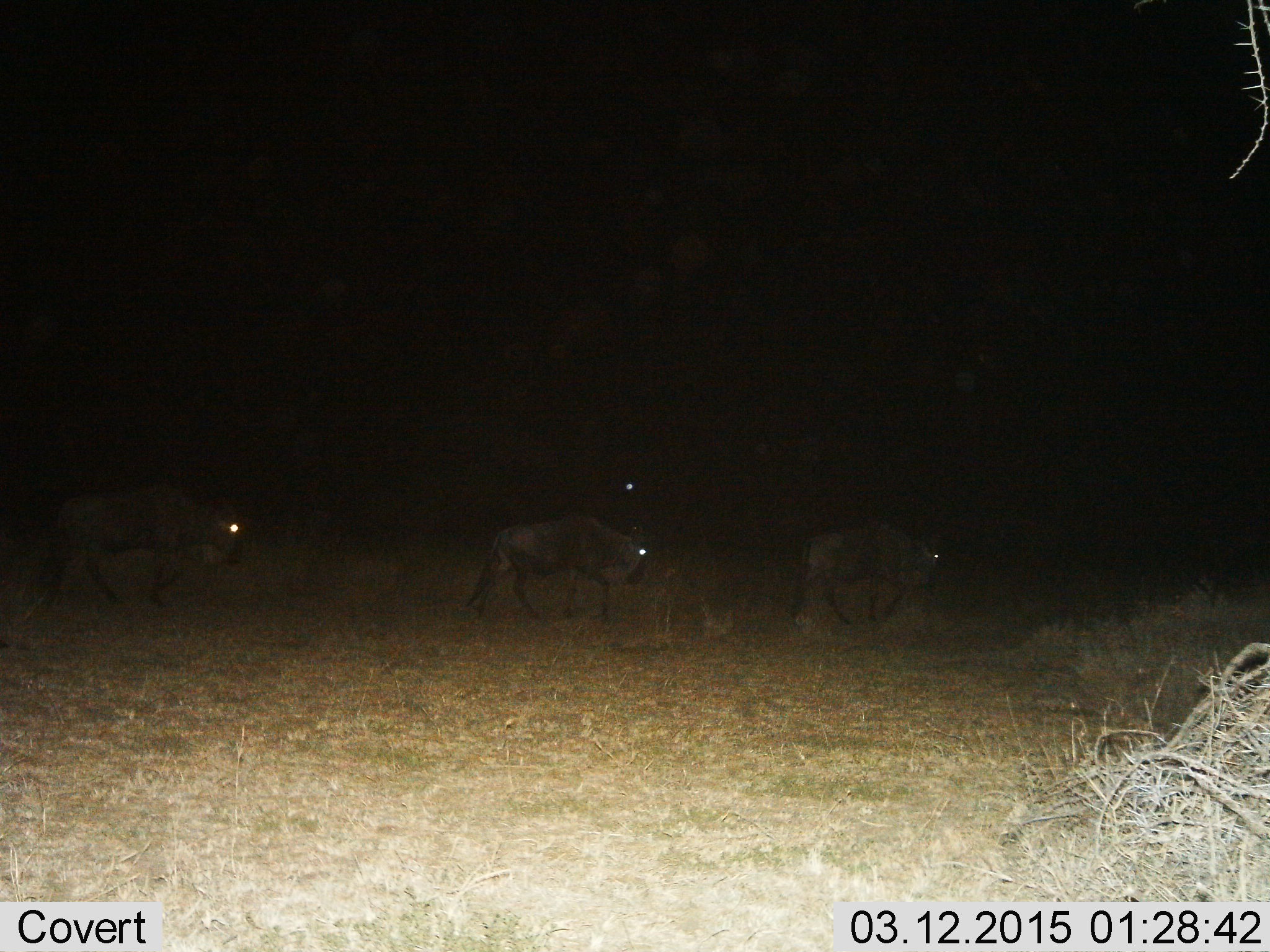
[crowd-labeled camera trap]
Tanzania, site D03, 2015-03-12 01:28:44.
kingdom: Animalia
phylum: Chordata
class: Mammalia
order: Artiodactyla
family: Bovidae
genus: Connochaetes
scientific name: Connochaetes taurinus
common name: blue wildebeest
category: wildebeest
Wildebeest (blue wildebeest) (Connochaetes taurinus), count 4. Behavior (volunteer vote fractions): standing 11%, resting 0%, moving 100%, interacting 0%. Young present (vote fraction): 0%. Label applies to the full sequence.